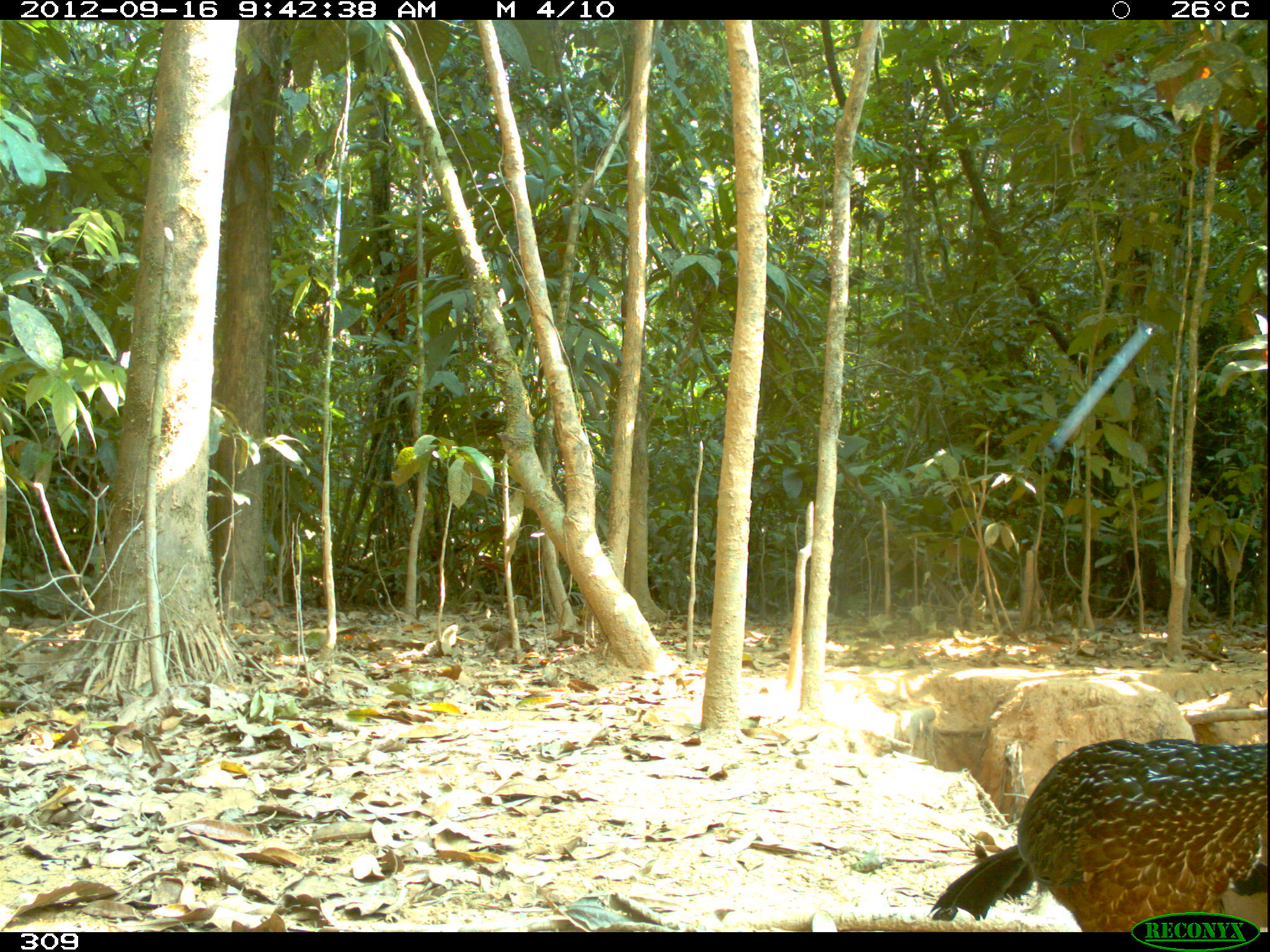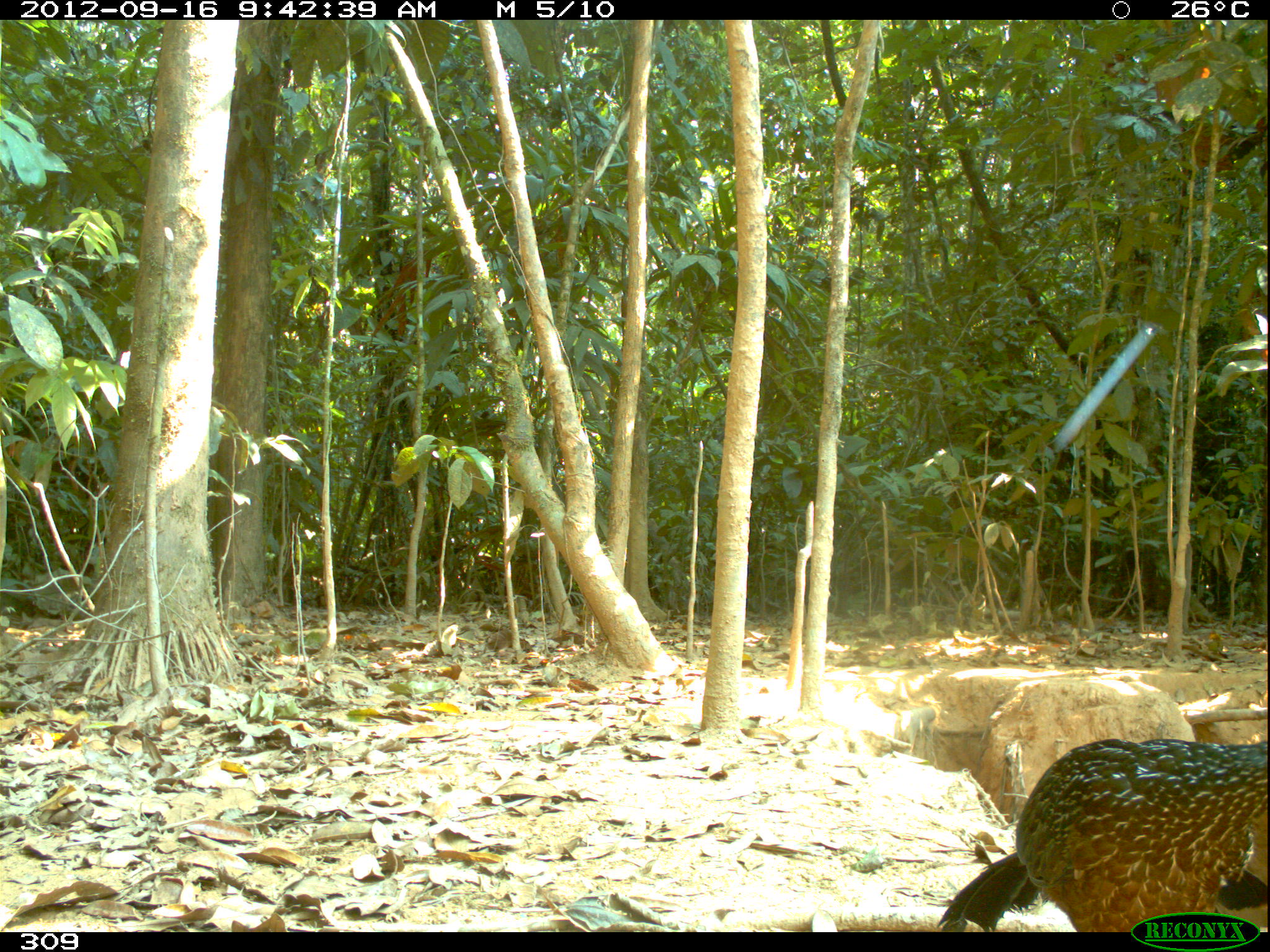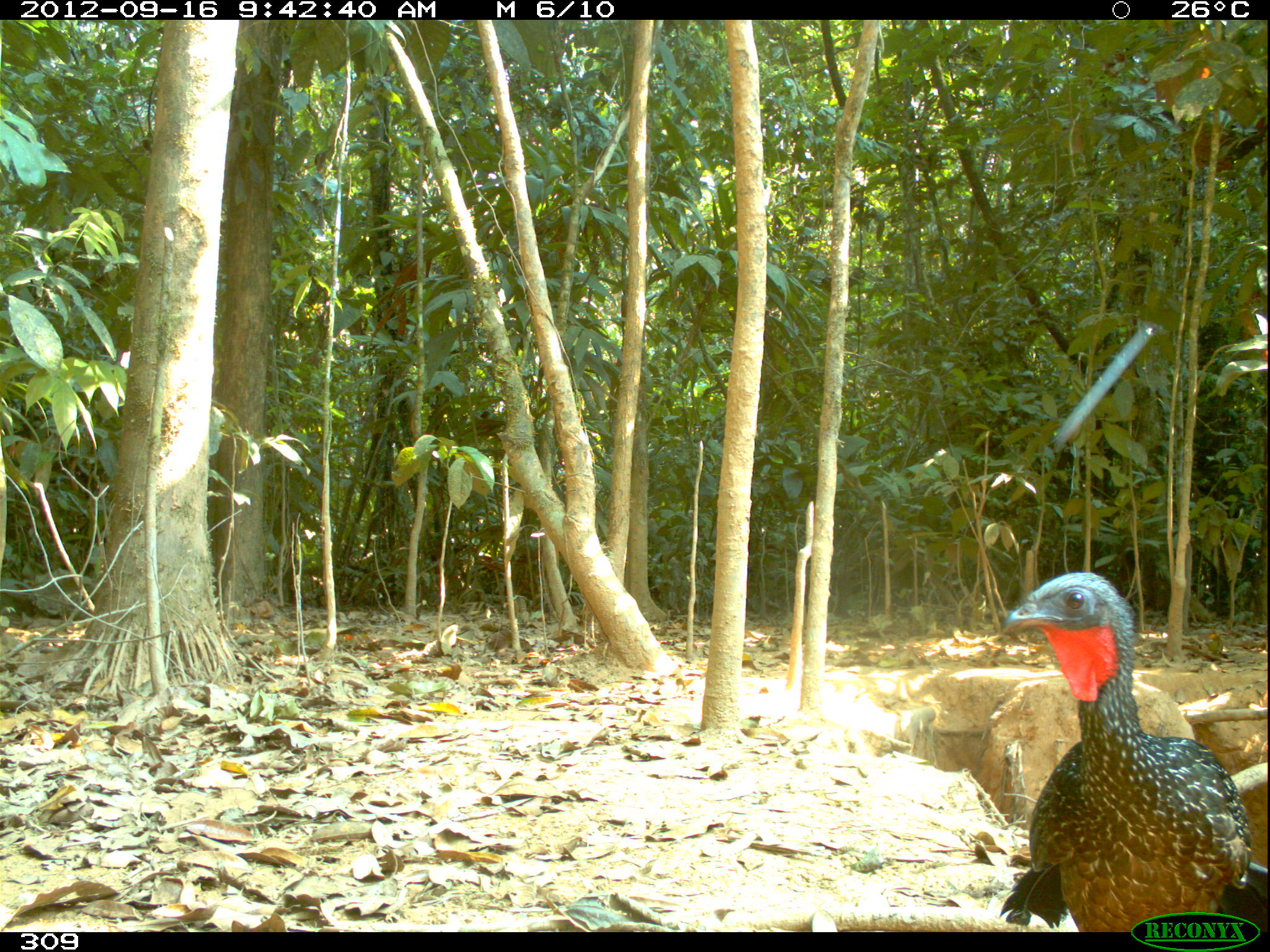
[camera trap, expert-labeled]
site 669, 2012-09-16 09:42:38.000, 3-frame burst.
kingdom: Animalia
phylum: Chordata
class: Aves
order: Galliformes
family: Cracidae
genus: Penelope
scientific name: Penelope jacquacu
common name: spix's guan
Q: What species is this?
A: Penelope jacquacu (spix's guan).